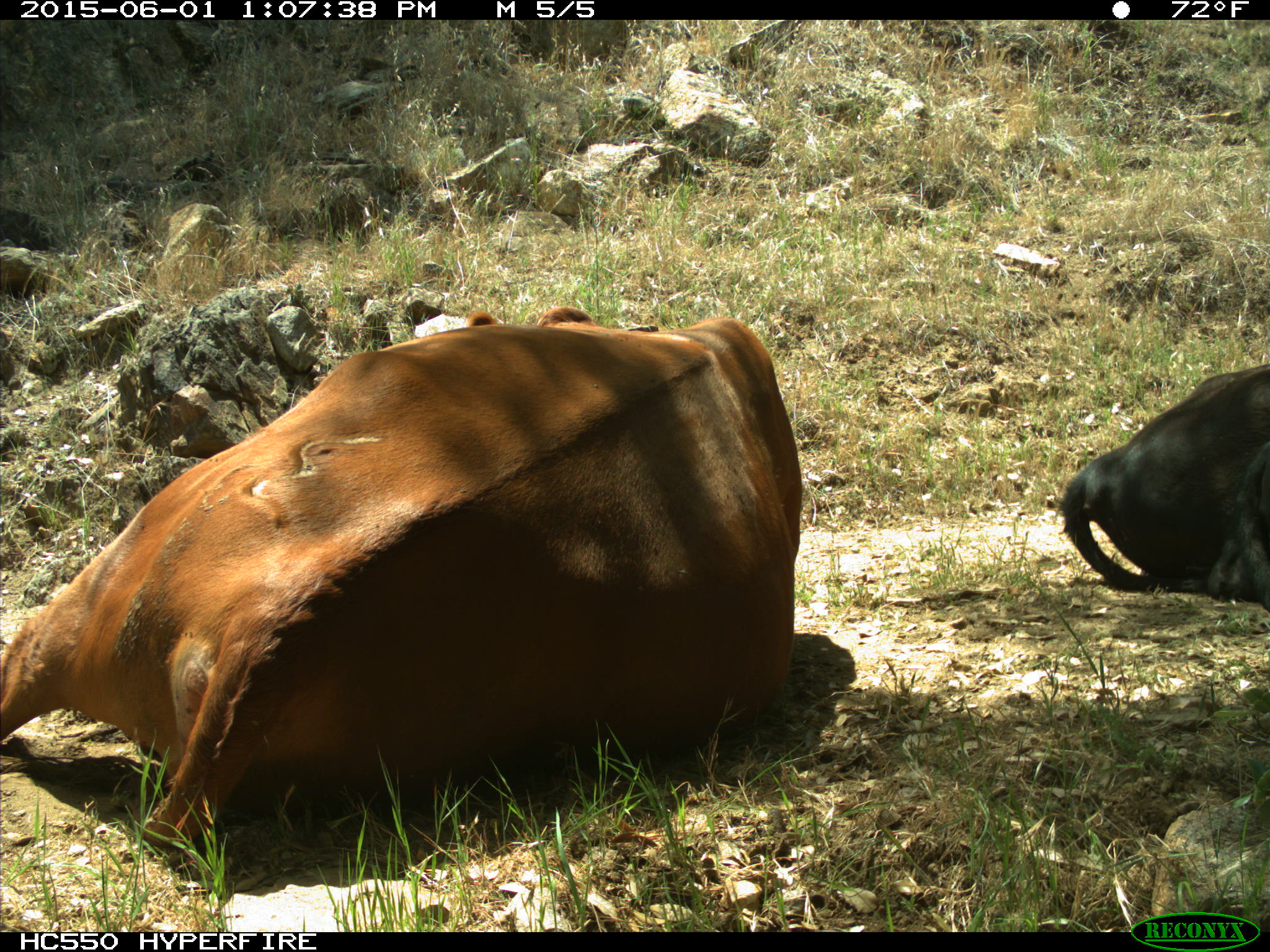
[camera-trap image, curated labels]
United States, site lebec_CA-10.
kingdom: Animalia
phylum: Chordata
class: Mammalia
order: Artiodactyla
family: Bovidae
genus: Bos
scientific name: Bos taurus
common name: domestic cow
Bos taurus (domestic cow).